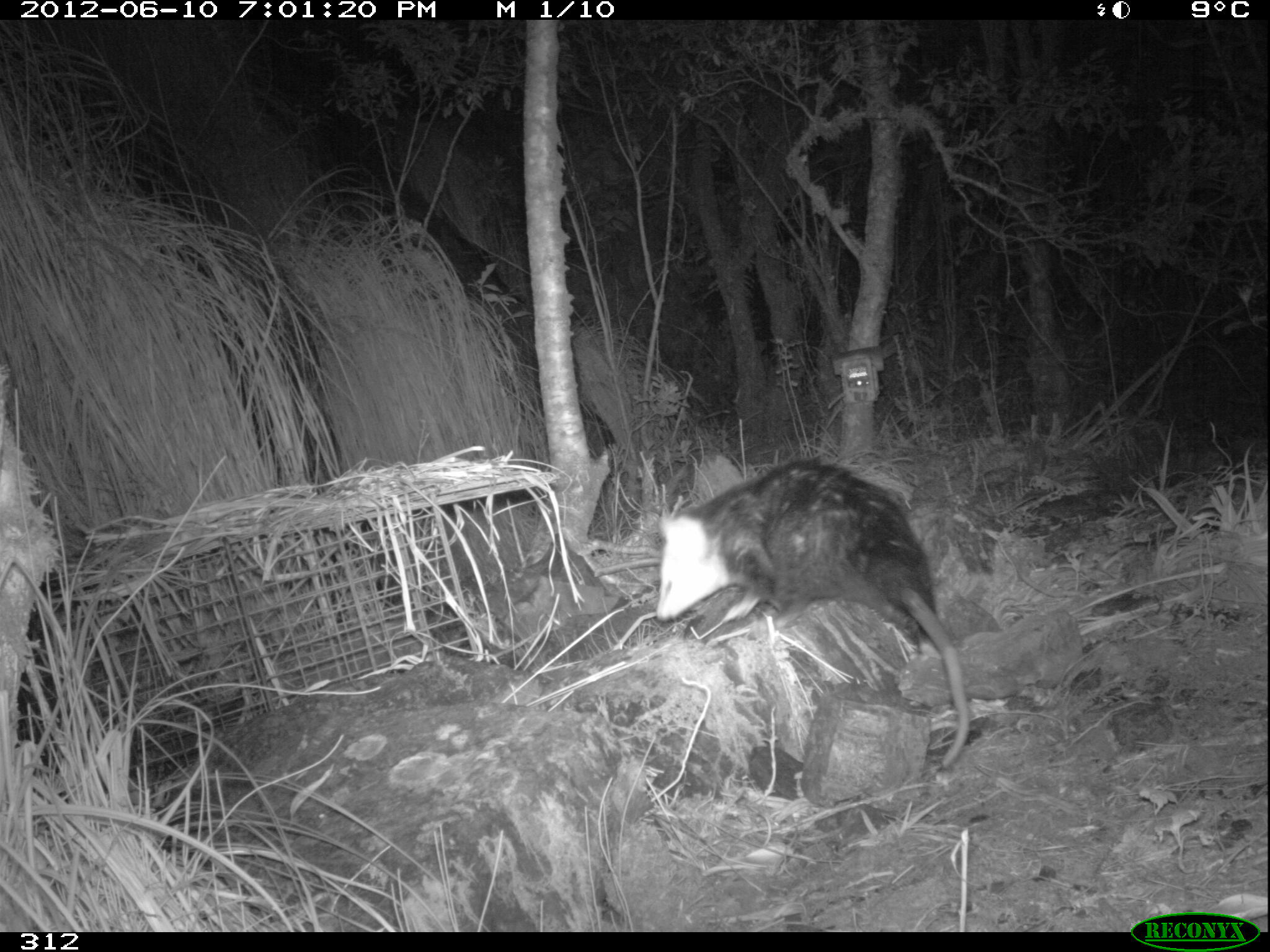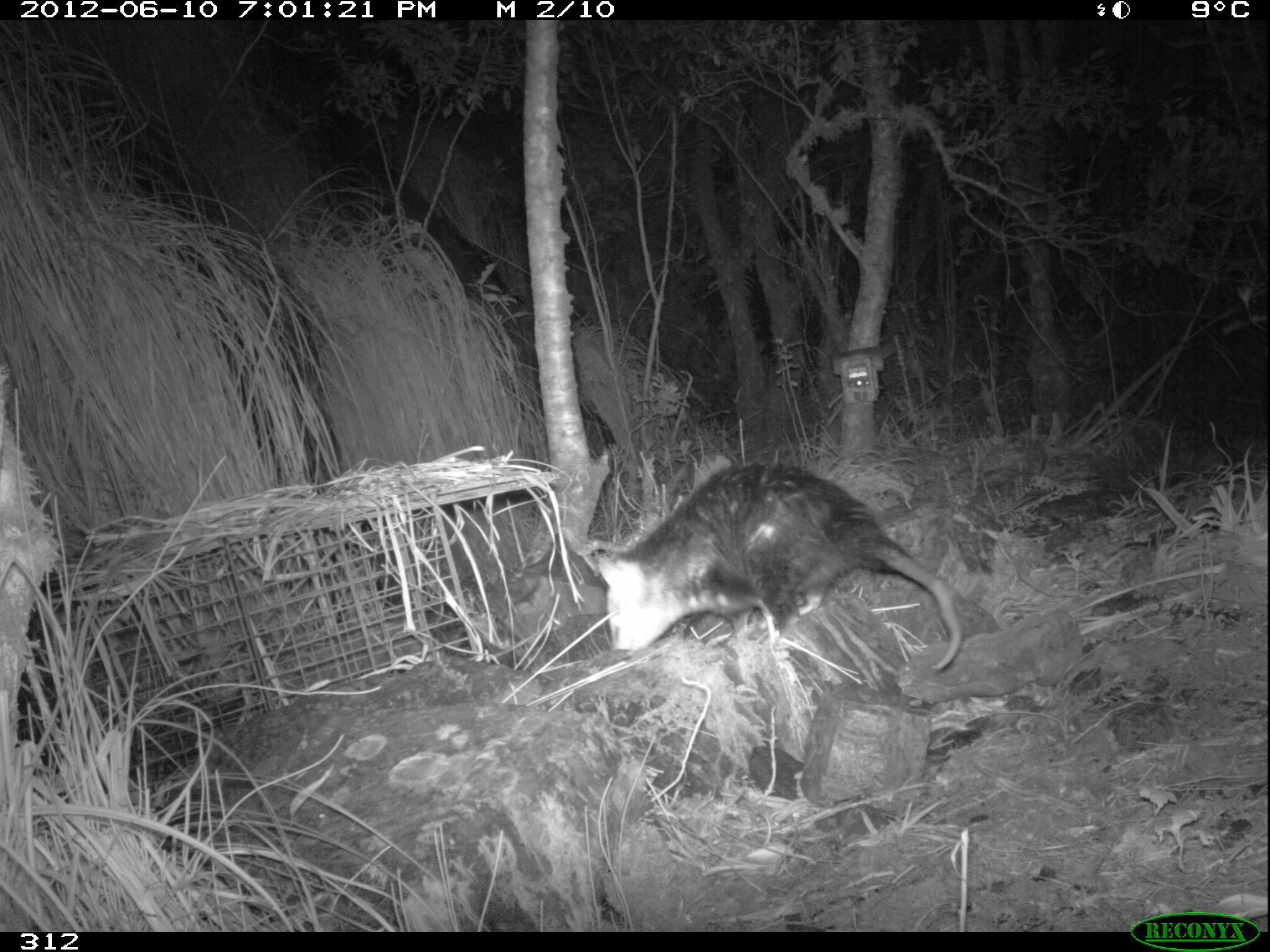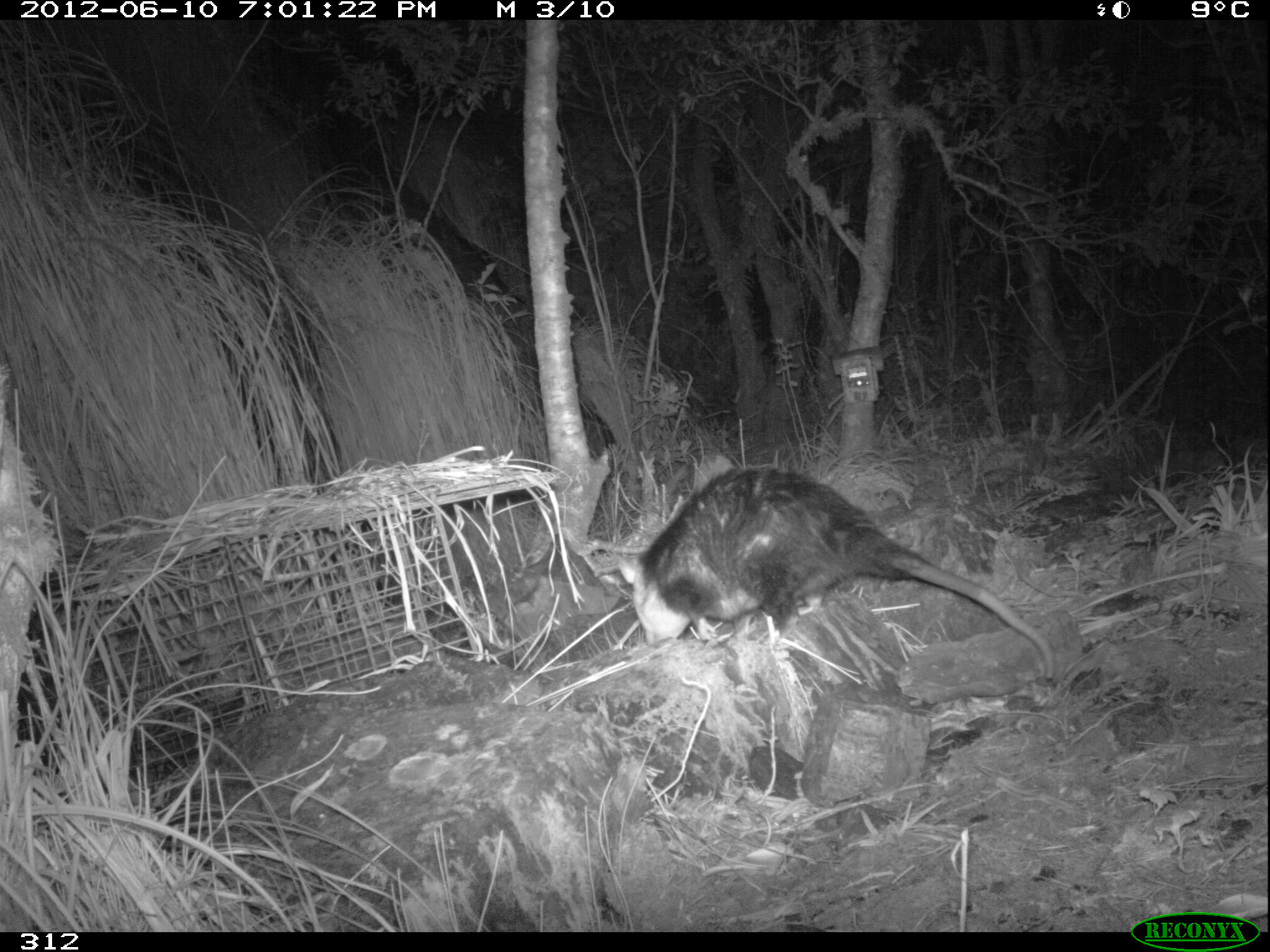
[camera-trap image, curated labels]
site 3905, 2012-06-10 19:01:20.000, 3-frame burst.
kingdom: Animalia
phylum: Chordata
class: Mammalia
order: Didelphimorphia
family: Didelphidae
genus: Didelphis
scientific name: Didelphis pernigra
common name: andean white-eared opossum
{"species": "Didelphis pernigra (andean white-eared opossum)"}